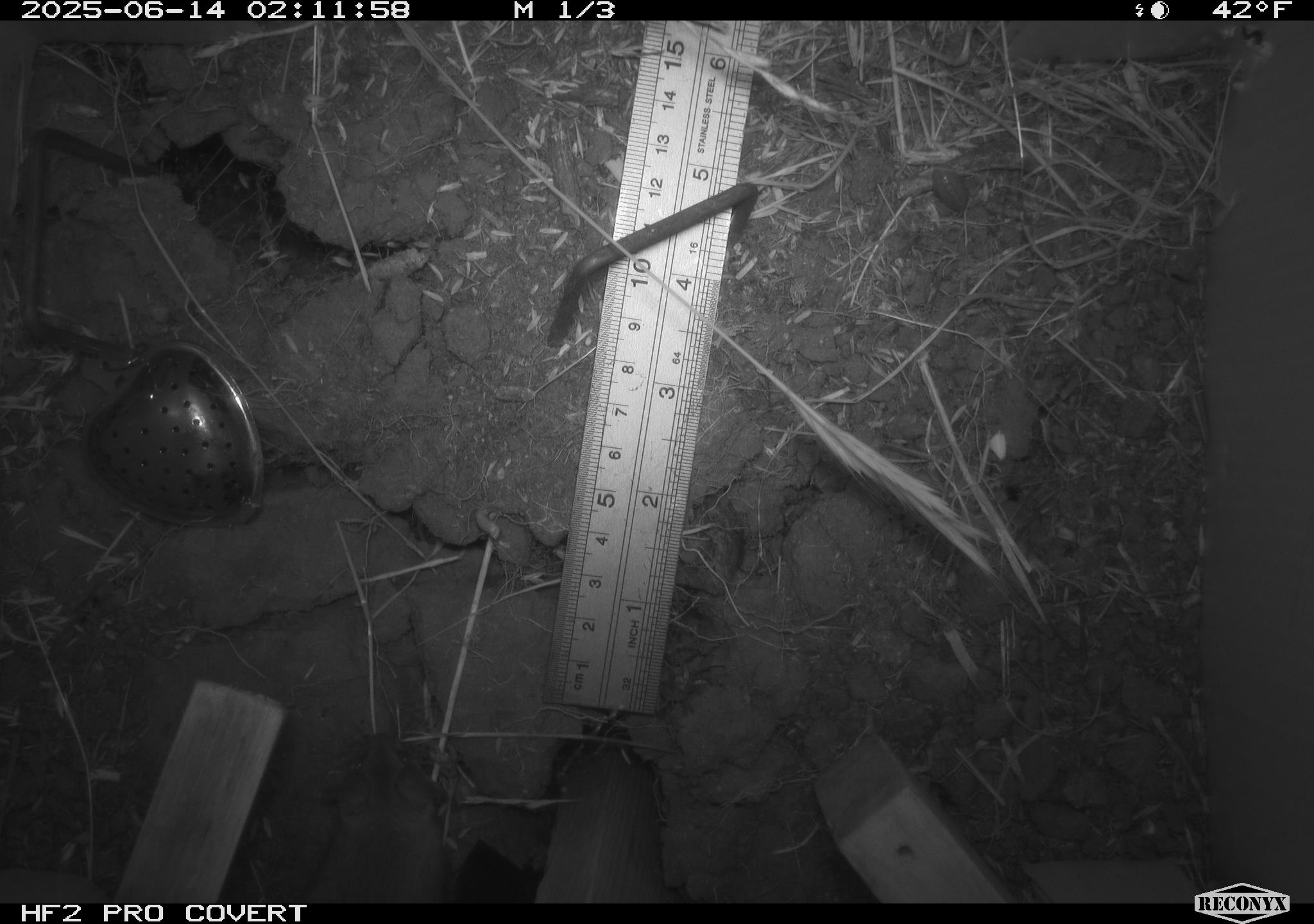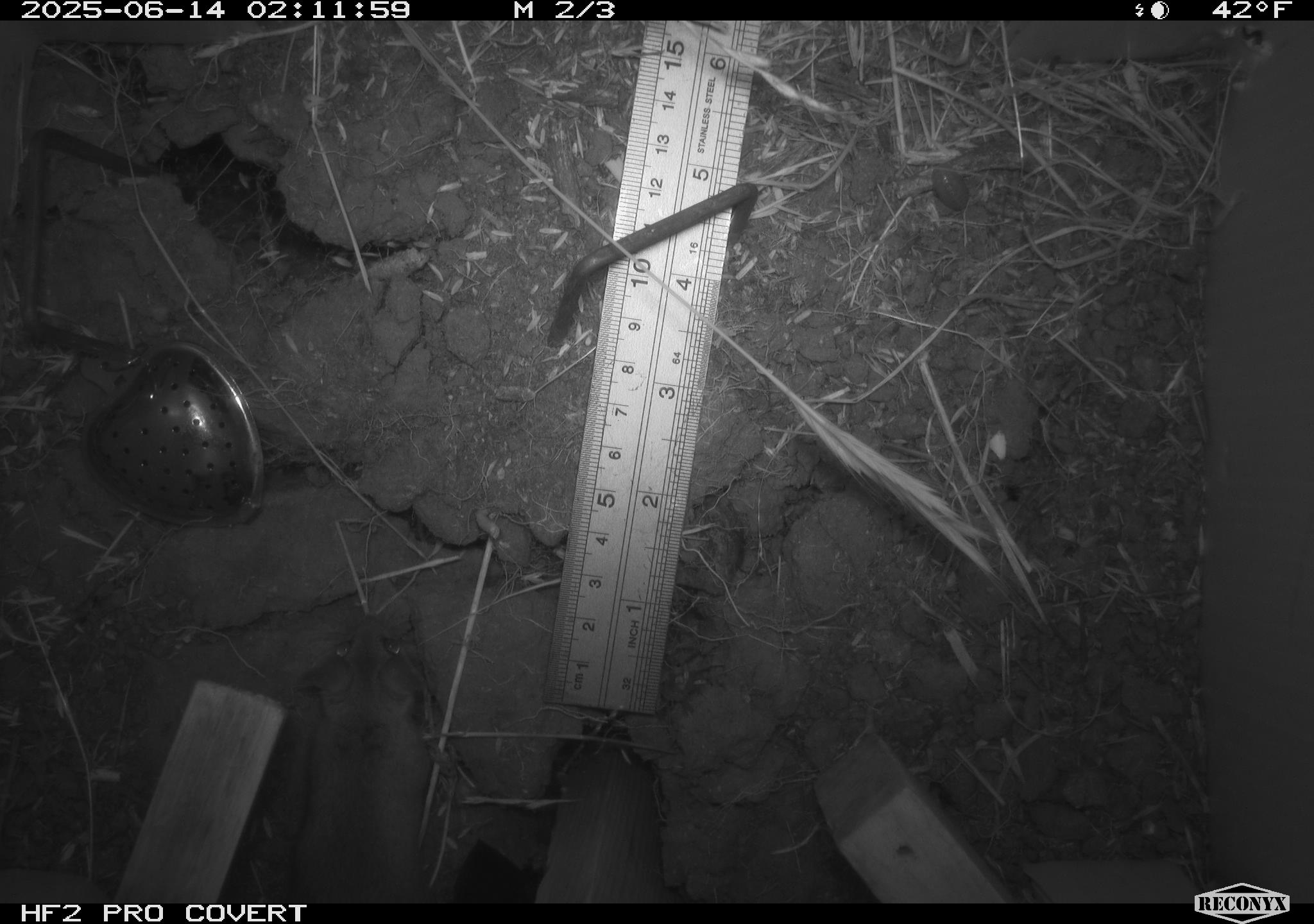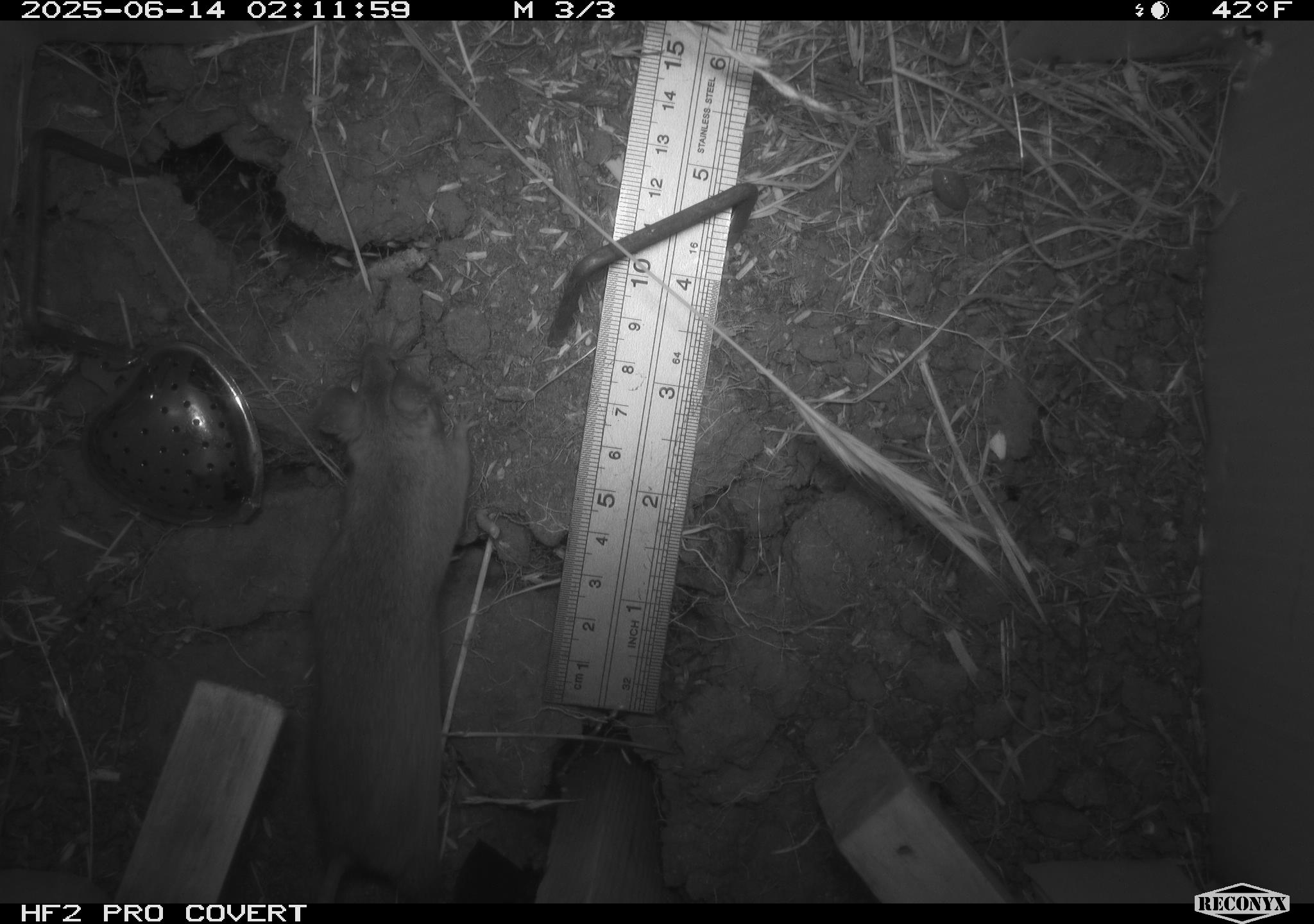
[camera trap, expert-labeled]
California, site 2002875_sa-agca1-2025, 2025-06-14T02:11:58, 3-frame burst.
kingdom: Animalia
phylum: Chordata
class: Mammalia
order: Rodentia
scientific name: Rodentia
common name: mouse species